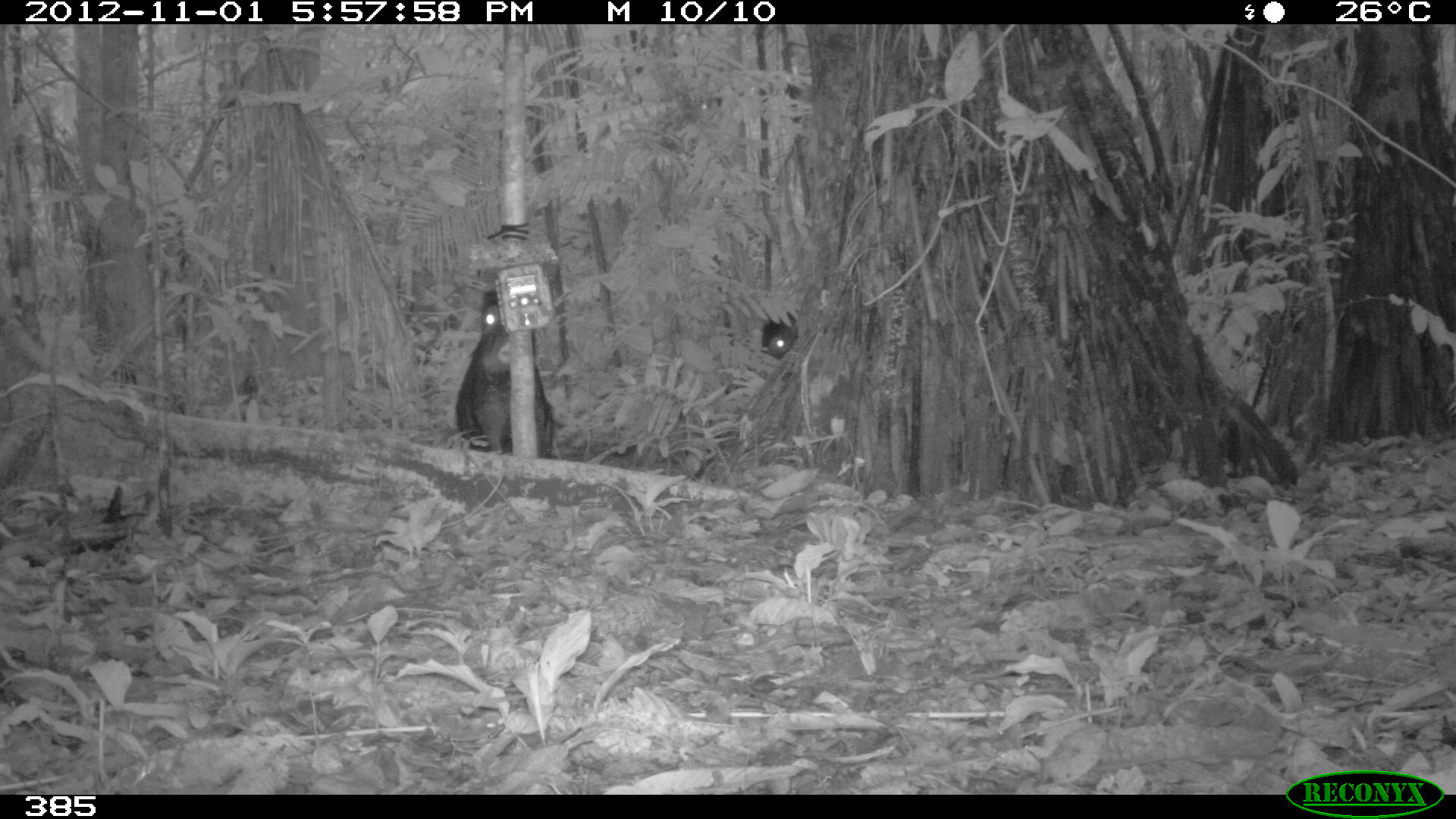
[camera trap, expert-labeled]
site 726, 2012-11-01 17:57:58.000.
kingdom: Animalia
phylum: Chordata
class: Mammalia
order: Artiodactyla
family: Tayassuidae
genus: Tayassu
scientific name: Tayassu pecari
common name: white-lipped peccary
Tayassu pecari (white-lipped peccary).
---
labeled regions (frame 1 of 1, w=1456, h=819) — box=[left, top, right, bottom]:
tayassu pecari: box=[454, 284, 556, 458]; box=[756, 313, 800, 368]